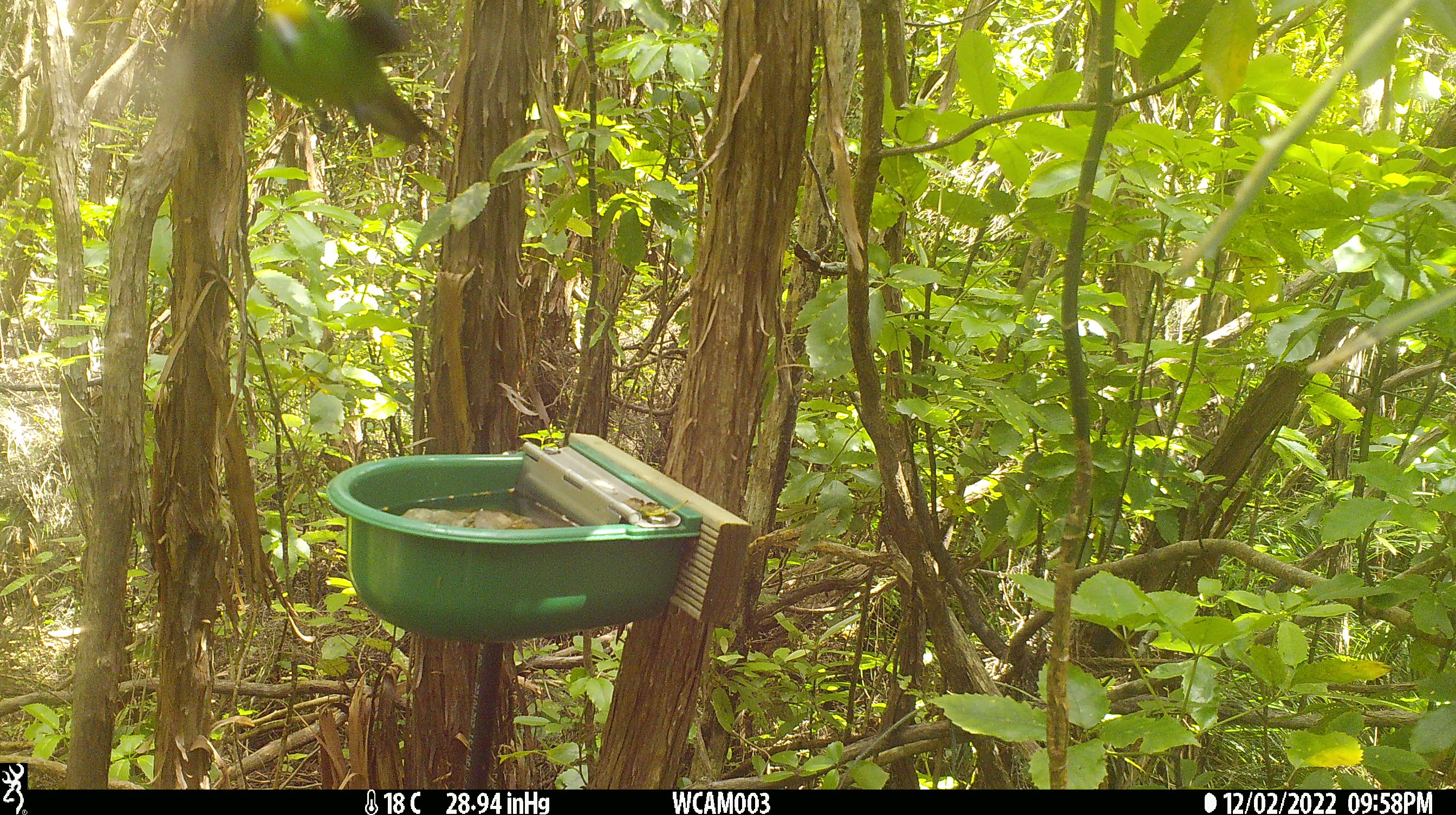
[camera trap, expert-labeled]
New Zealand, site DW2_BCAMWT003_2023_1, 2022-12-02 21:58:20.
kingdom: Animalia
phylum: Chordata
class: Aves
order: Psittaciformes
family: Psittaculidae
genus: Cyanoramphus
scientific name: Cyanoramphus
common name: parakeet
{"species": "parakeet (Cyanoramphus)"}